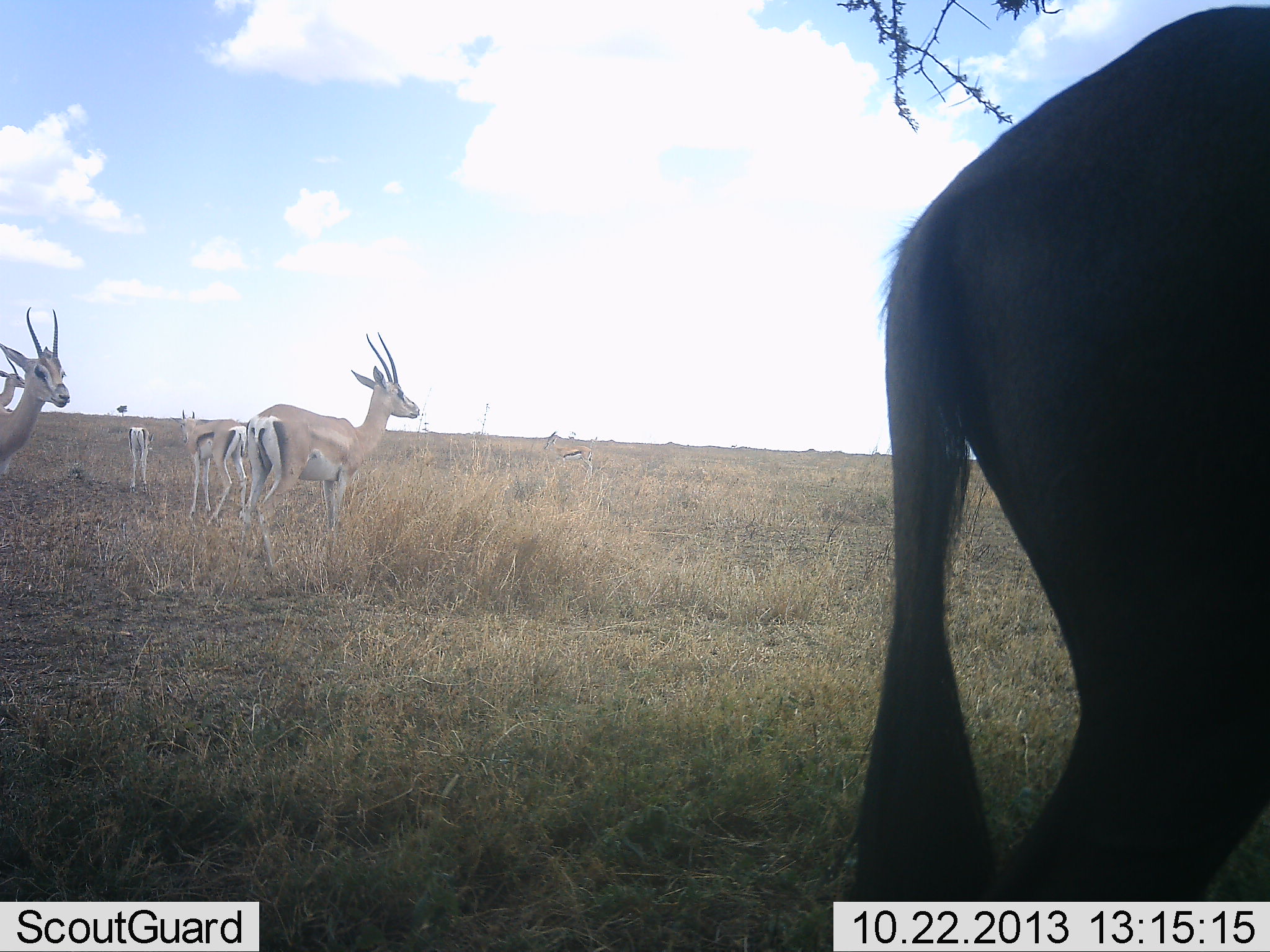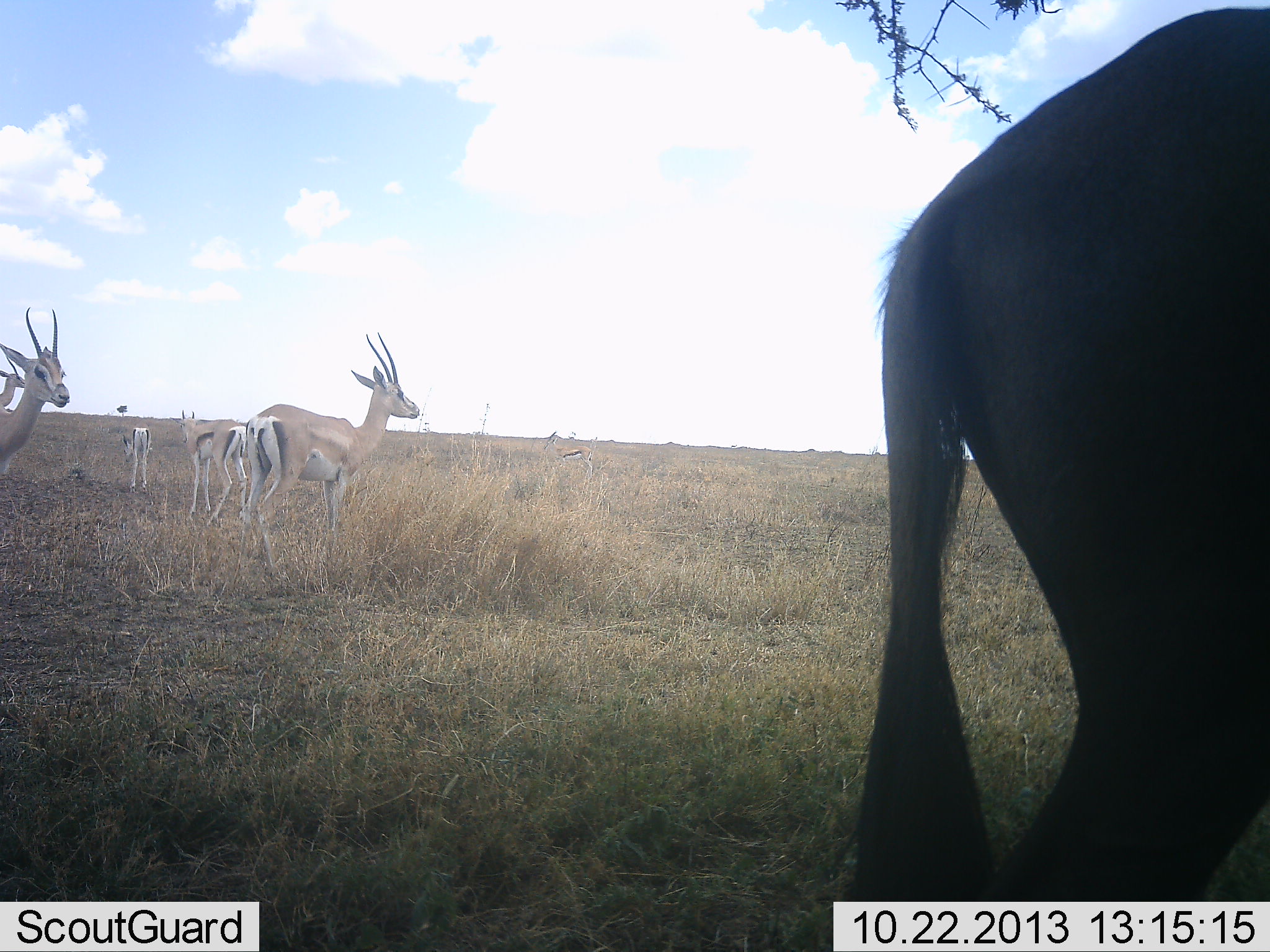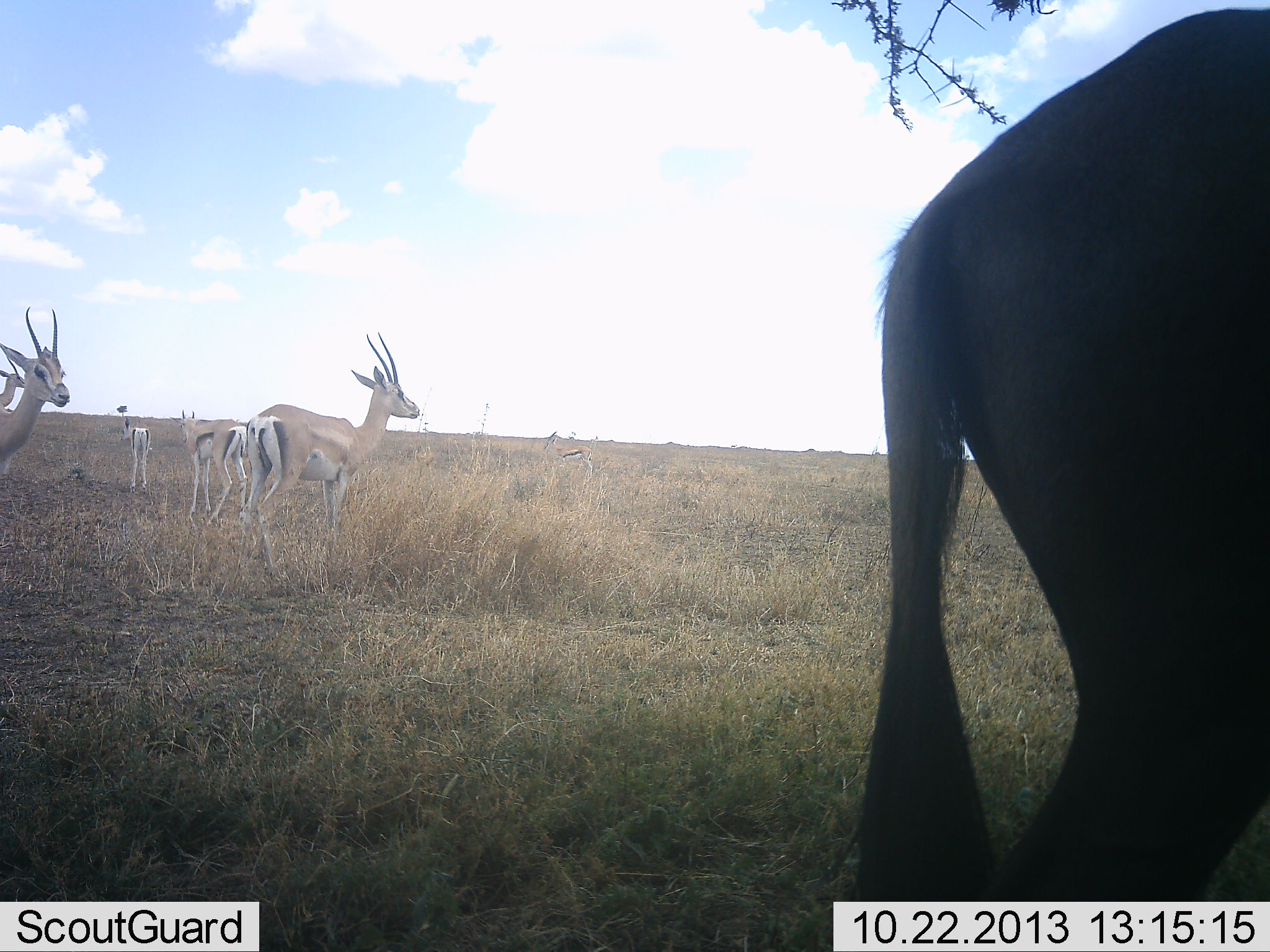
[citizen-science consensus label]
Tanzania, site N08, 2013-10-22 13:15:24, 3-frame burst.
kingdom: Animalia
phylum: Chordata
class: Mammalia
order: Artiodactyla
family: Bovidae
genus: Nanger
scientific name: Nanger granti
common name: grant's gazelle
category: gazellegrants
Gazellegrants (grant's gazelle) (Nanger granti), count 6. Behavior (volunteer vote fractions): standing 100%, resting 0%, moving 0%, interacting 0%. Young present (vote fraction): 16%. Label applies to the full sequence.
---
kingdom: Animalia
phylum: Chordata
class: Mammalia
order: Artiodactyla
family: Bovidae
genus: Connochaetes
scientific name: Connochaetes taurinus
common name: blue wildebeest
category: wildebeest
Wildebeest (blue wildebeest) (Connochaetes taurinus), count 1. Behavior (volunteer vote fractions): standing 100%, resting 0%, moving 0%, interacting 0%. Young present (vote fraction): 0%. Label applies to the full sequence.